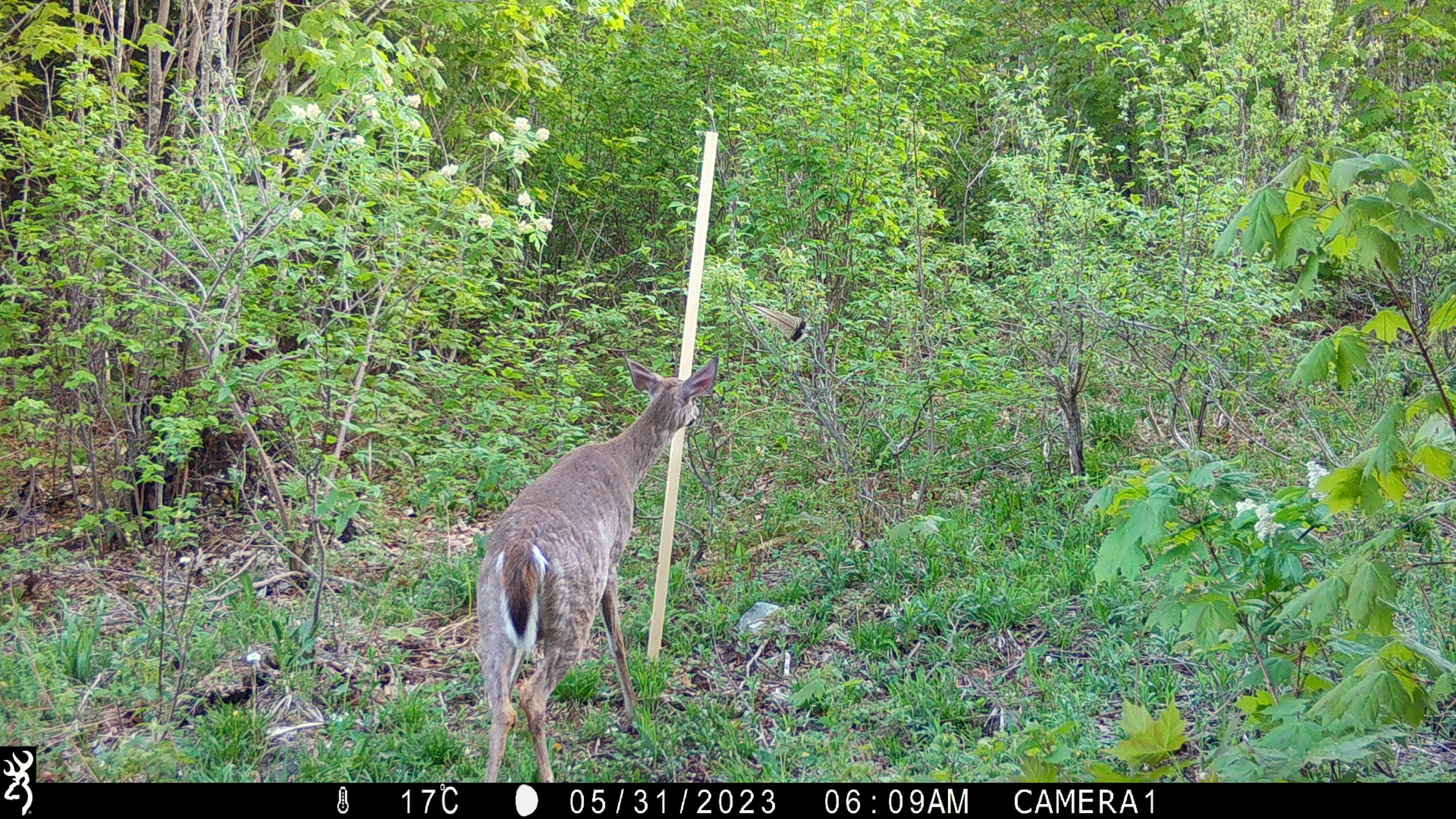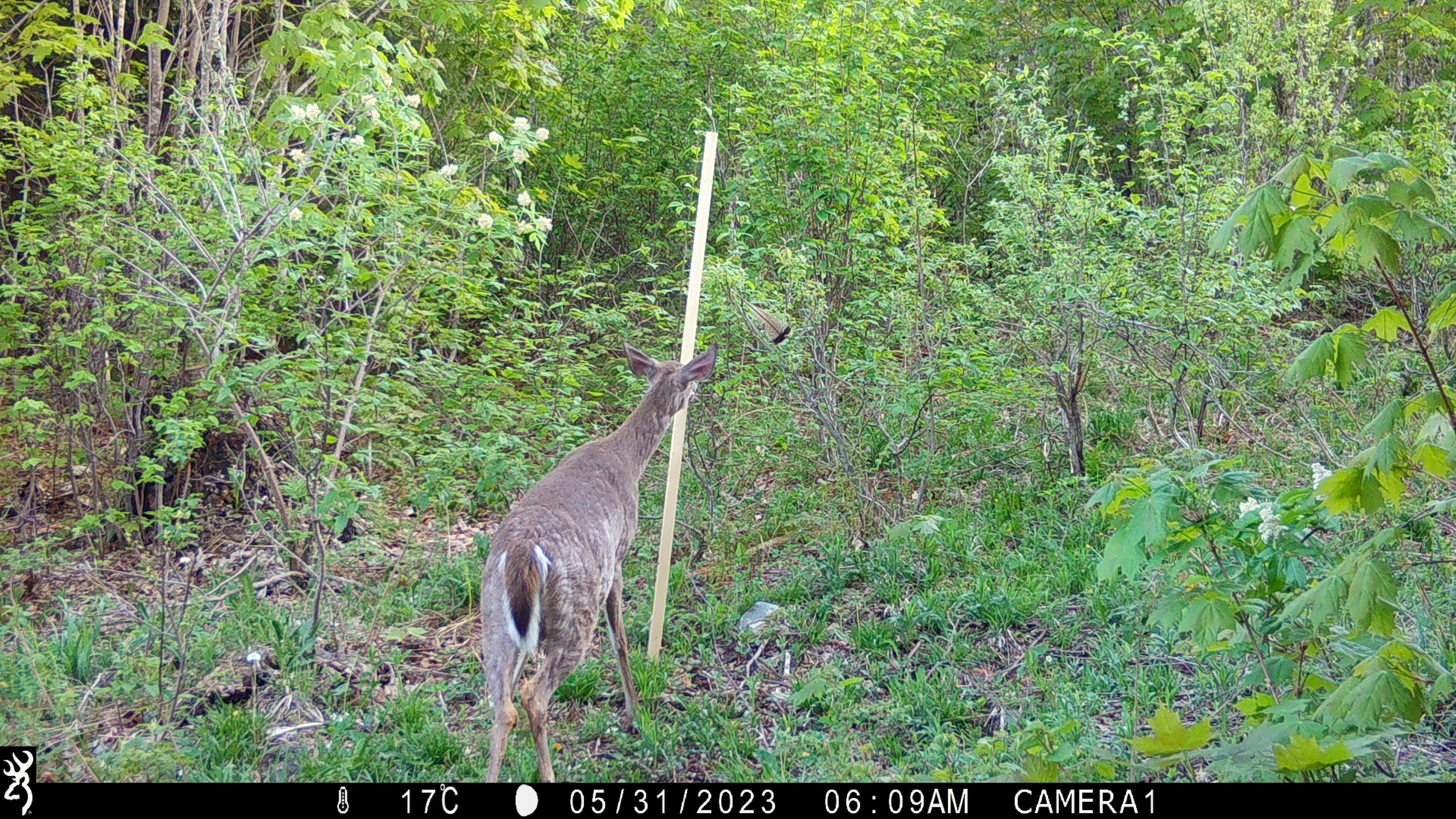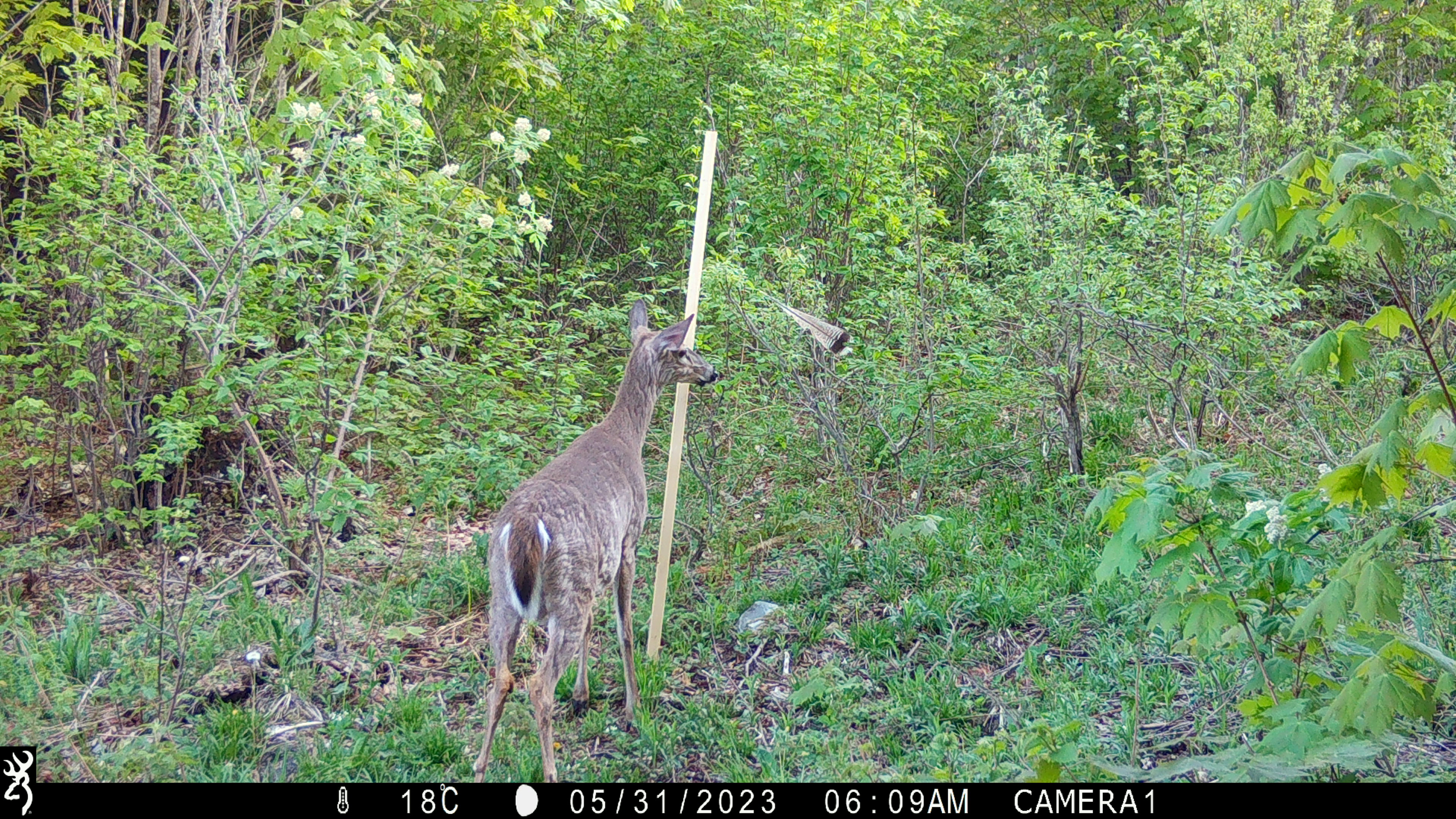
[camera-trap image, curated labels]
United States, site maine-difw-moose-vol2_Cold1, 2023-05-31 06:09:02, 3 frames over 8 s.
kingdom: Animalia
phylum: Chordata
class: Mammalia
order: Artiodactyla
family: Cervidae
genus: Odocoileus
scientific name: Odocoileus virginianus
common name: white-tailed deer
White-tailed deer (Odocoileus virginianus).